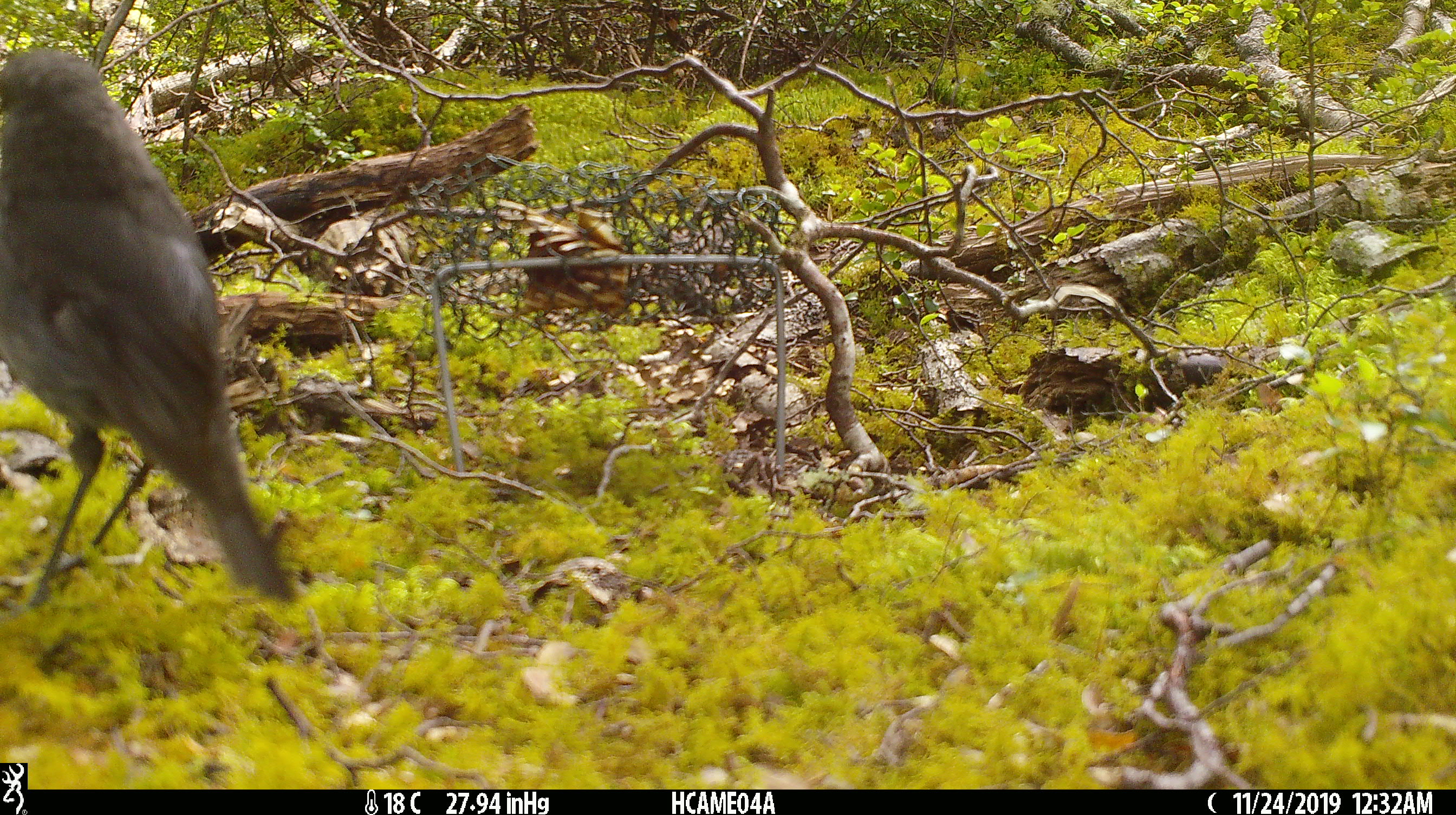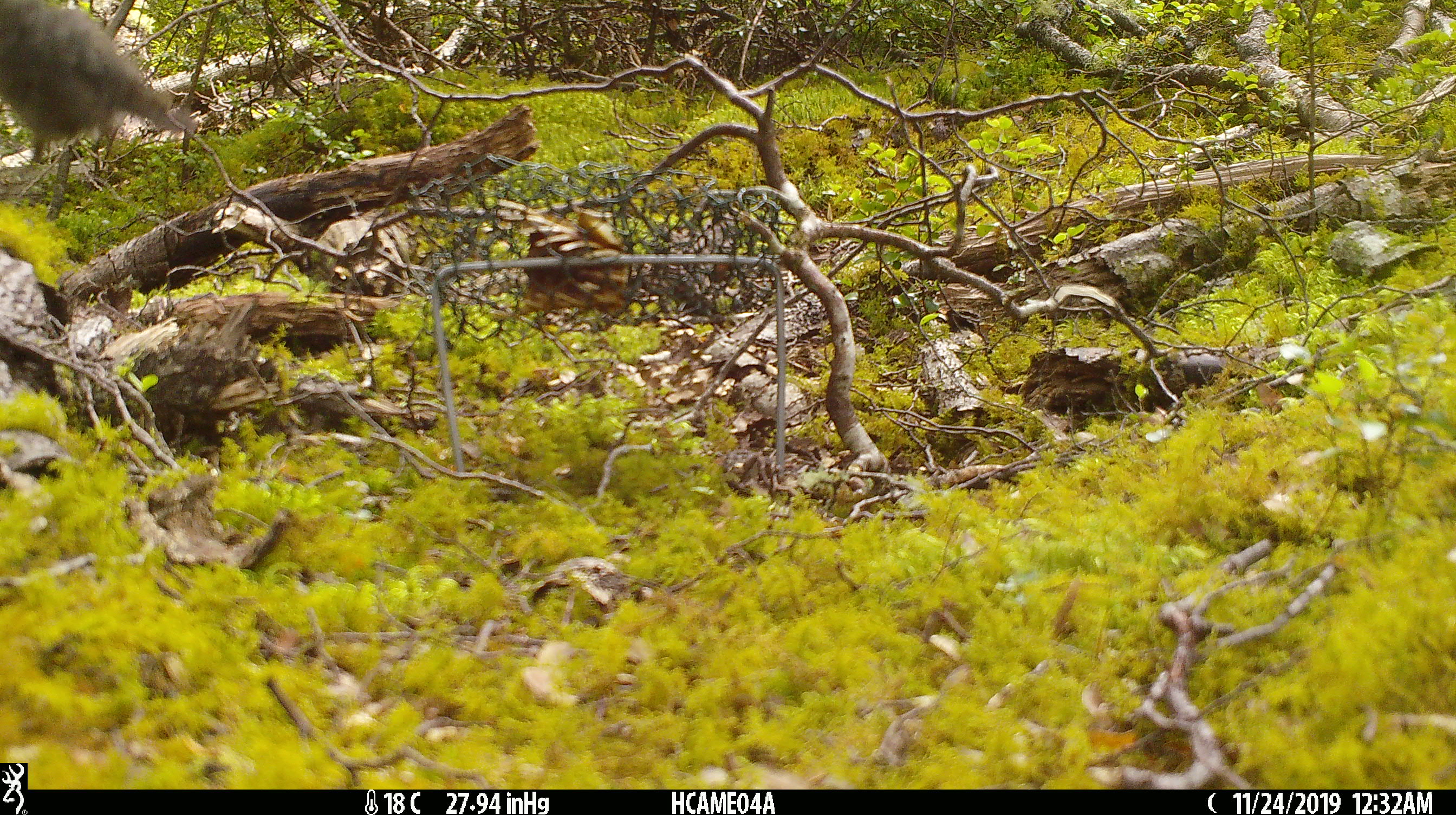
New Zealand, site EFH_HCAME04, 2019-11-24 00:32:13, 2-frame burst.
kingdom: Animalia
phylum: Chordata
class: Aves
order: Passeriformes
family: Petroicidae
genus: Petroica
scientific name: Petroica australis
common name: new zealand robin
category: robin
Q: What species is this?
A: Robin (new zealand robin) (Petroica australis).